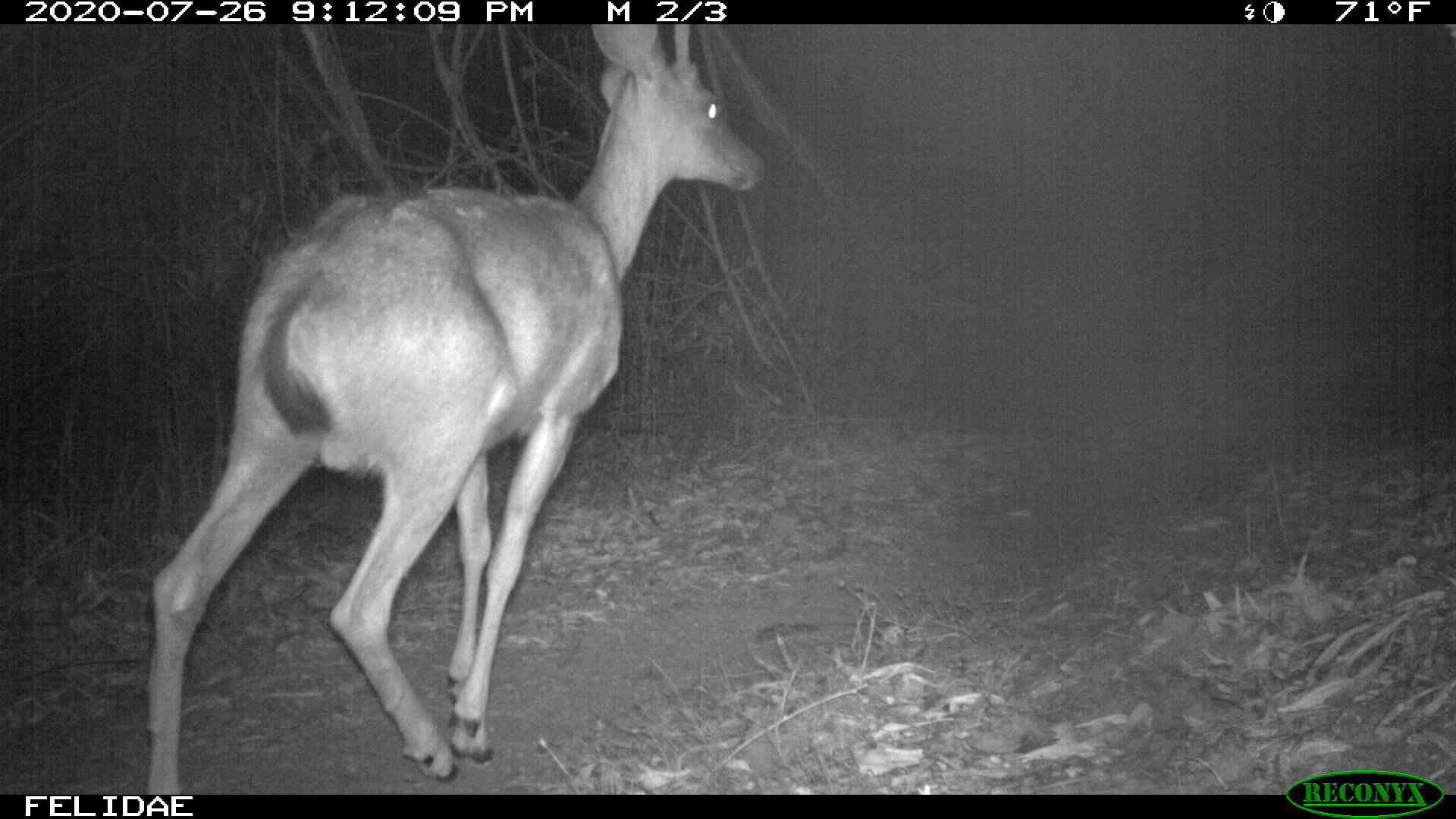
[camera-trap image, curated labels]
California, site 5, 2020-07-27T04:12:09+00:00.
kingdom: Animalia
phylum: Chordata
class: Mammalia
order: Artiodactyla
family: Cervidae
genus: Odocoileus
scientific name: Odocoileus hemionus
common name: mule deer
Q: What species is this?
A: Mule deer (Odocoileus hemionus).